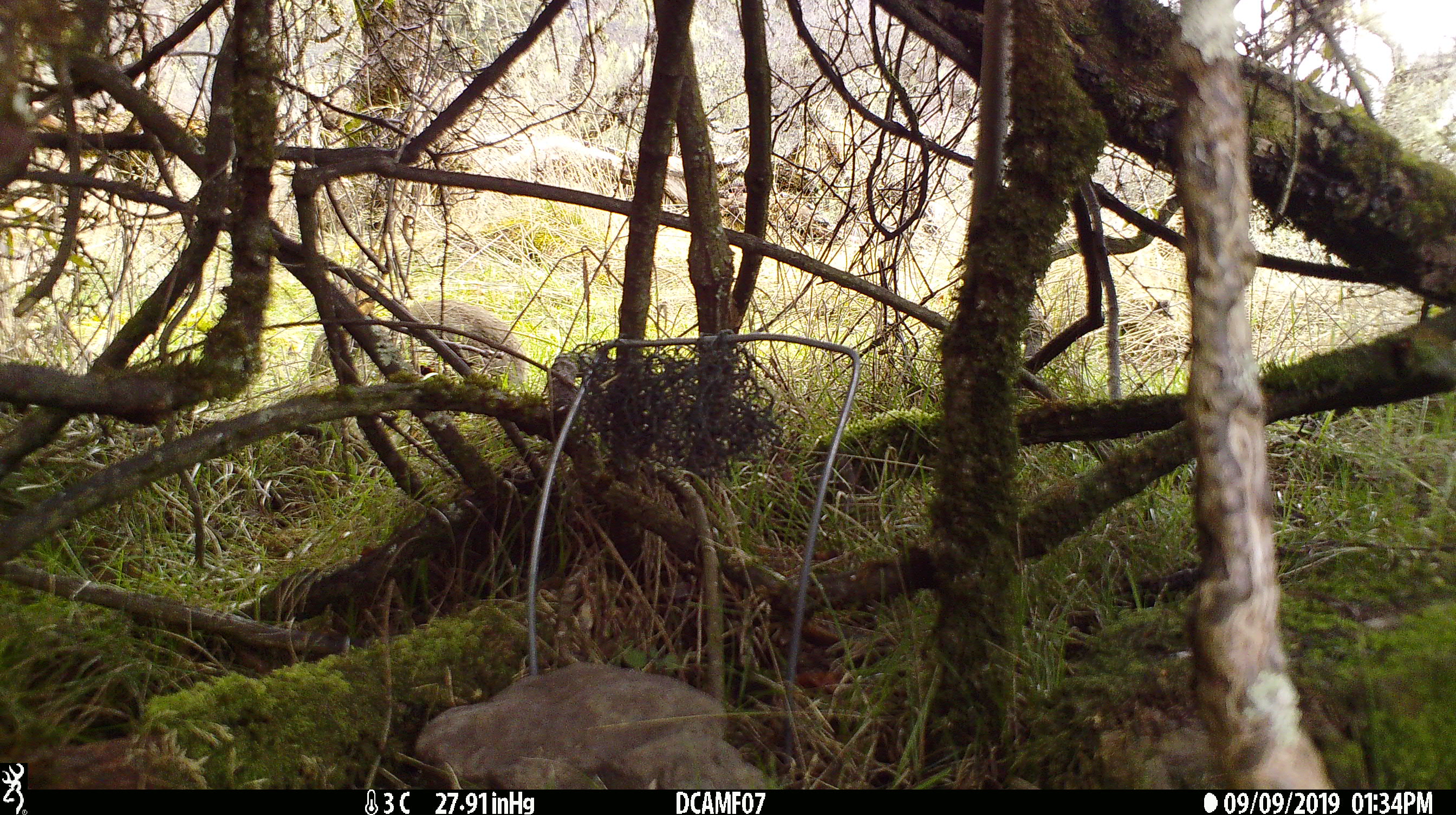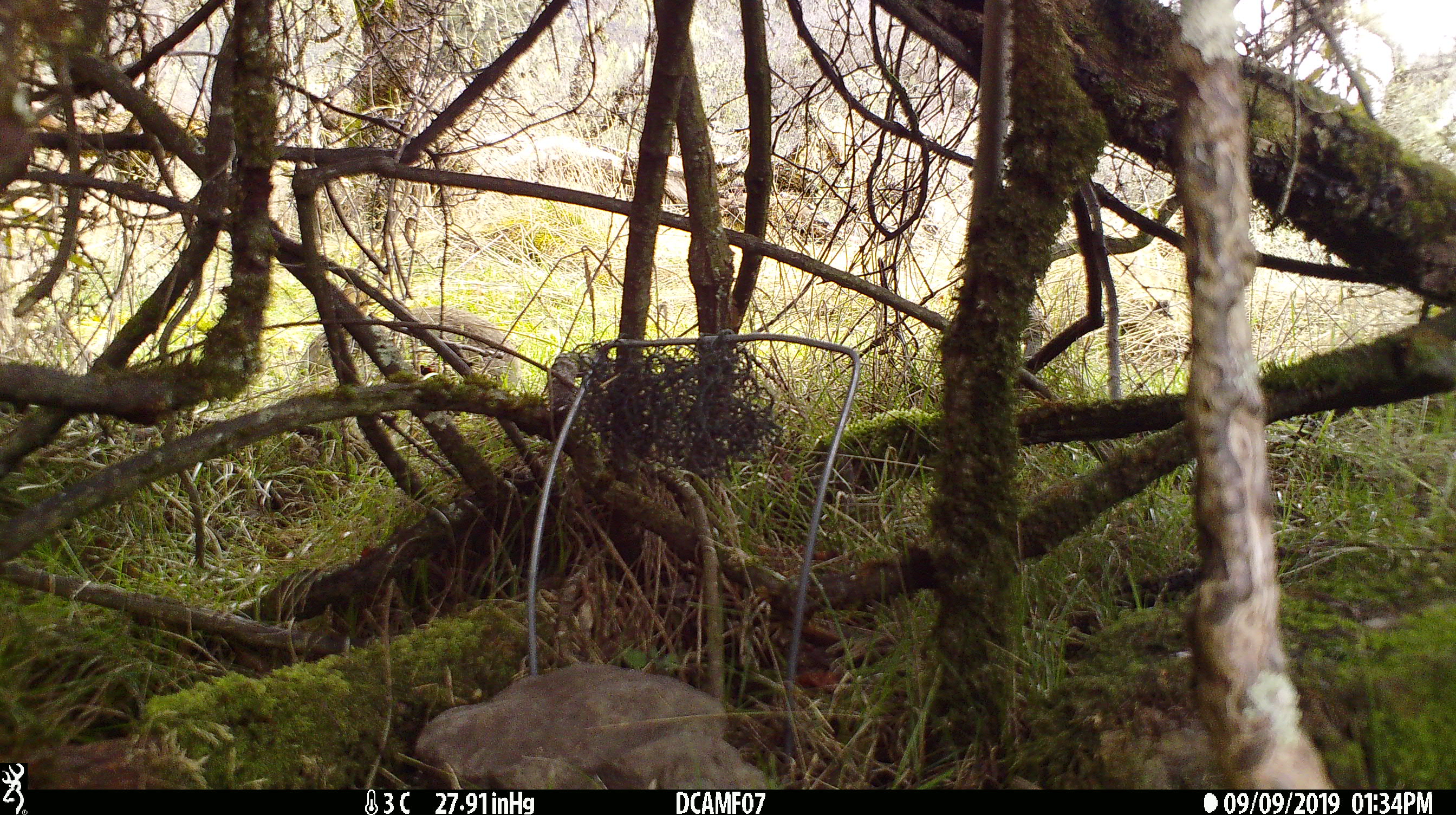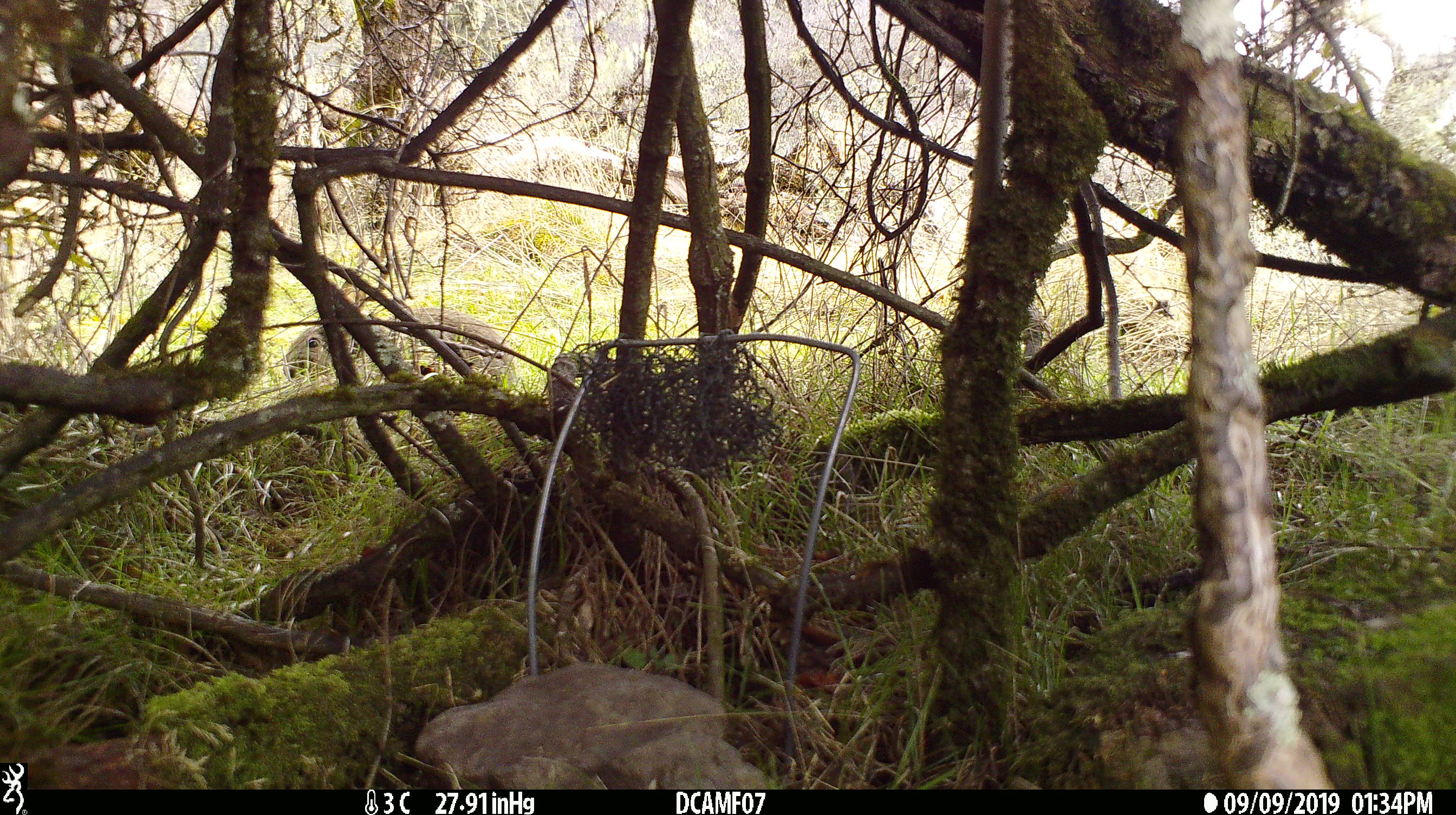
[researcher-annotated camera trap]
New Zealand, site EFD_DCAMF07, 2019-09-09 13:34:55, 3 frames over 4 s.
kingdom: Animalia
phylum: Chordata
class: Mammalia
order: Lagomorpha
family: Leporidae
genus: Oryctolagus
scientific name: Oryctolagus cuniculus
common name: european rabbit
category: rabbit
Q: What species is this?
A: Rabbit (european rabbit) (Oryctolagus cuniculus).